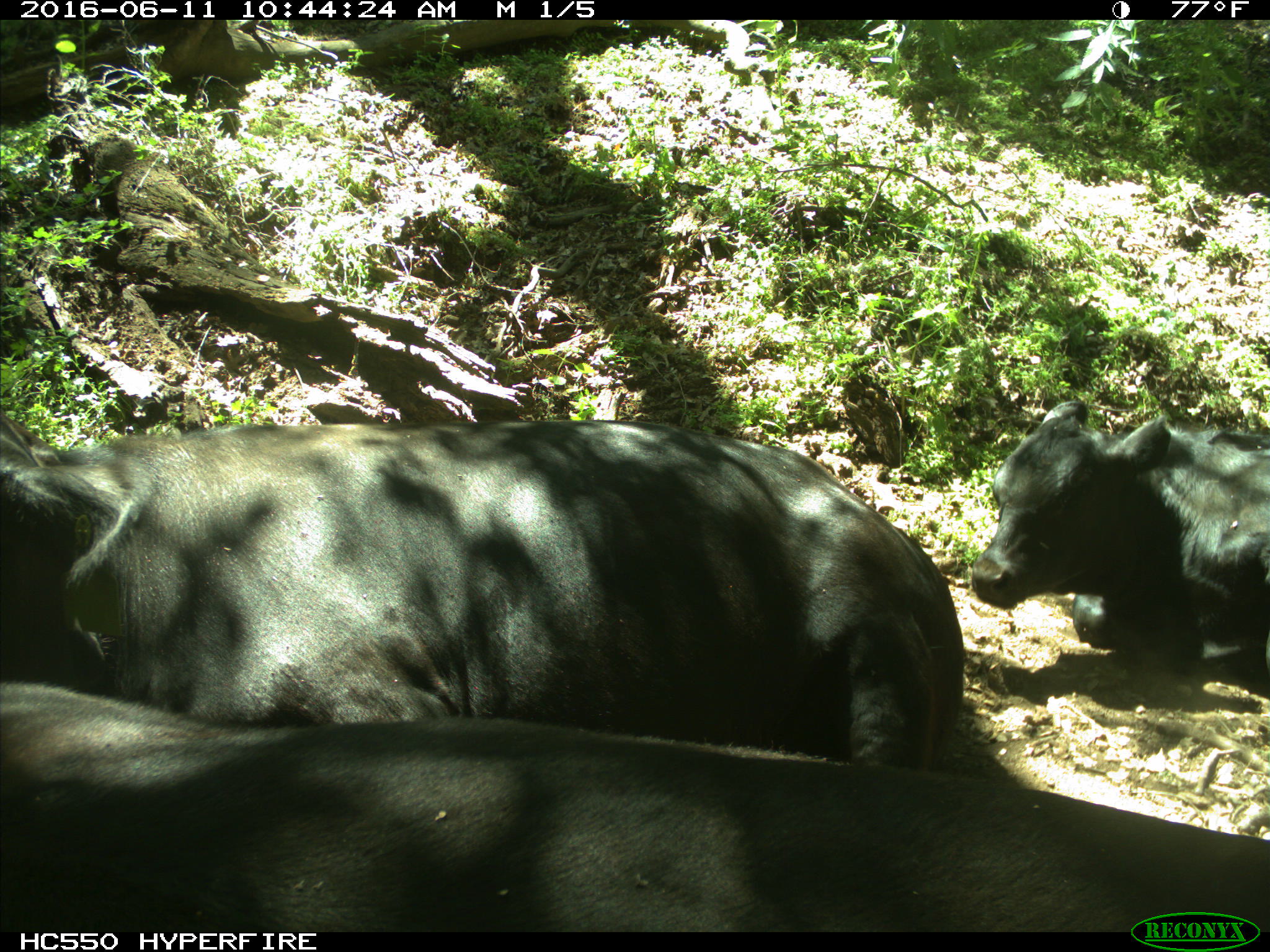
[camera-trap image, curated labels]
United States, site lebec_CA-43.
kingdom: Animalia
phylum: Chordata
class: Mammalia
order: Artiodactyla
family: Bovidae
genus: Bos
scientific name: Bos taurus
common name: domestic cow